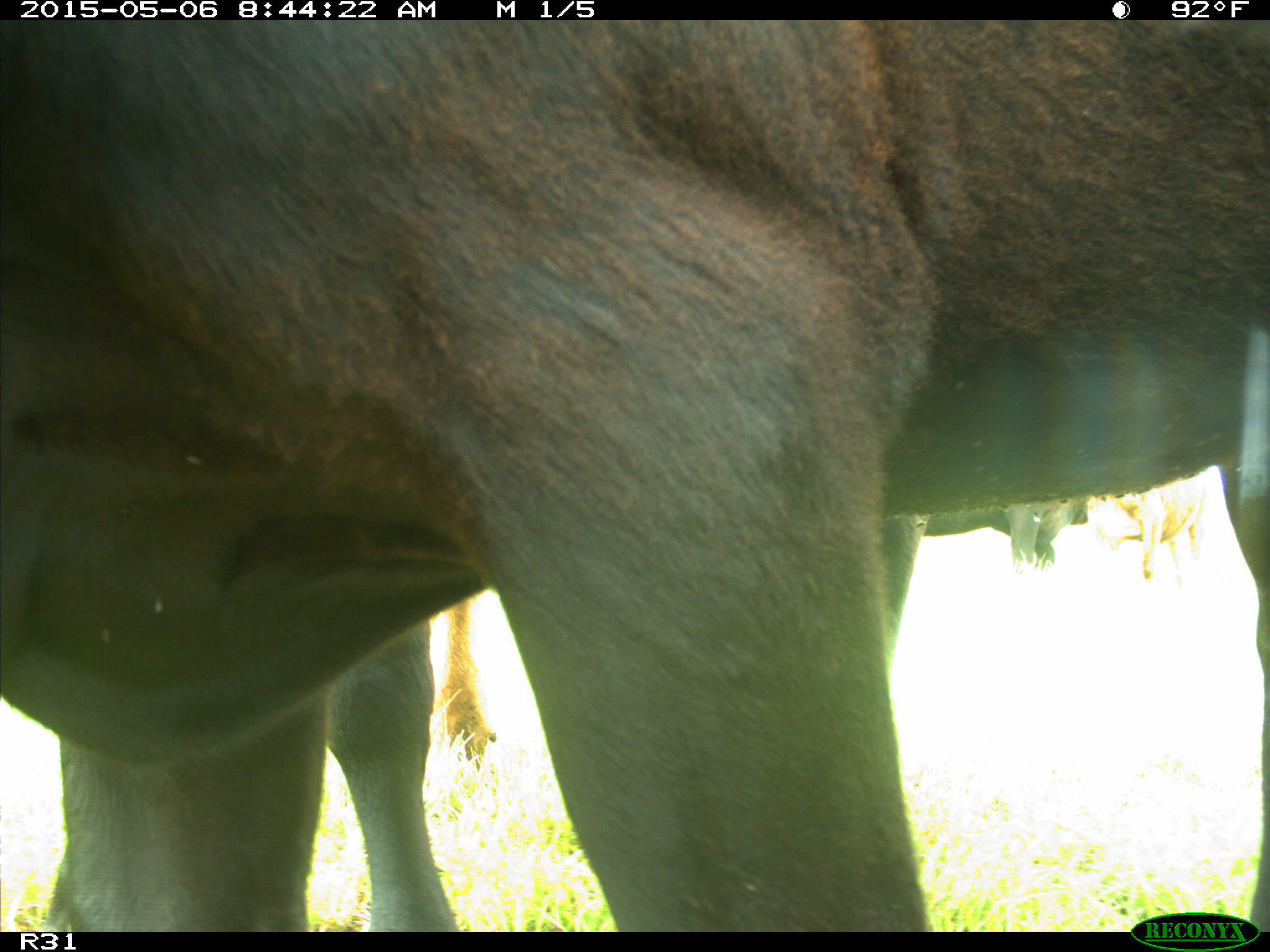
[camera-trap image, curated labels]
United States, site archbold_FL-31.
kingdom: Animalia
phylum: Chordata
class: Mammalia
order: Artiodactyla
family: Bovidae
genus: Bos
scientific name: Bos taurus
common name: domestic cow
Bos taurus (domestic cow).